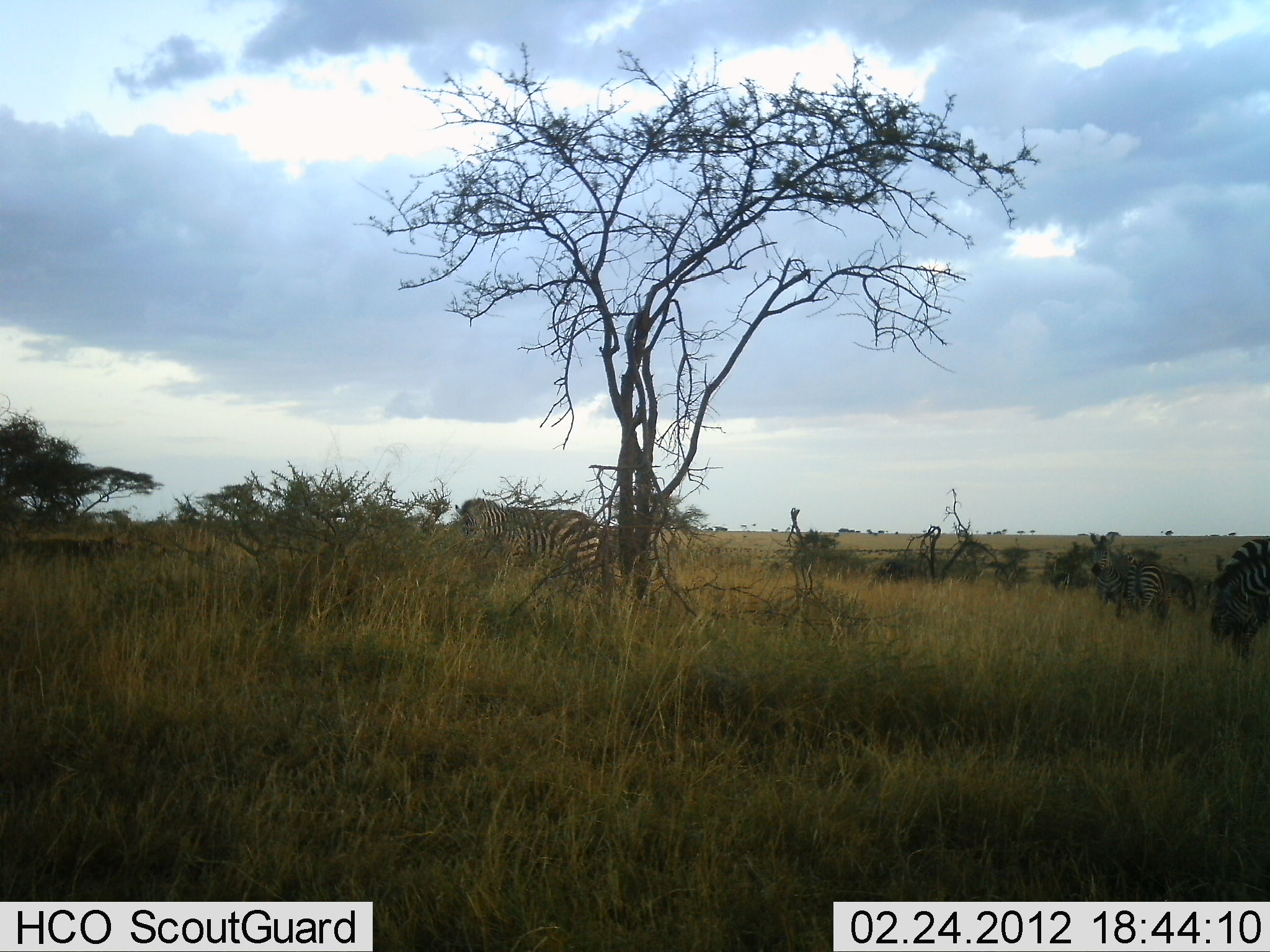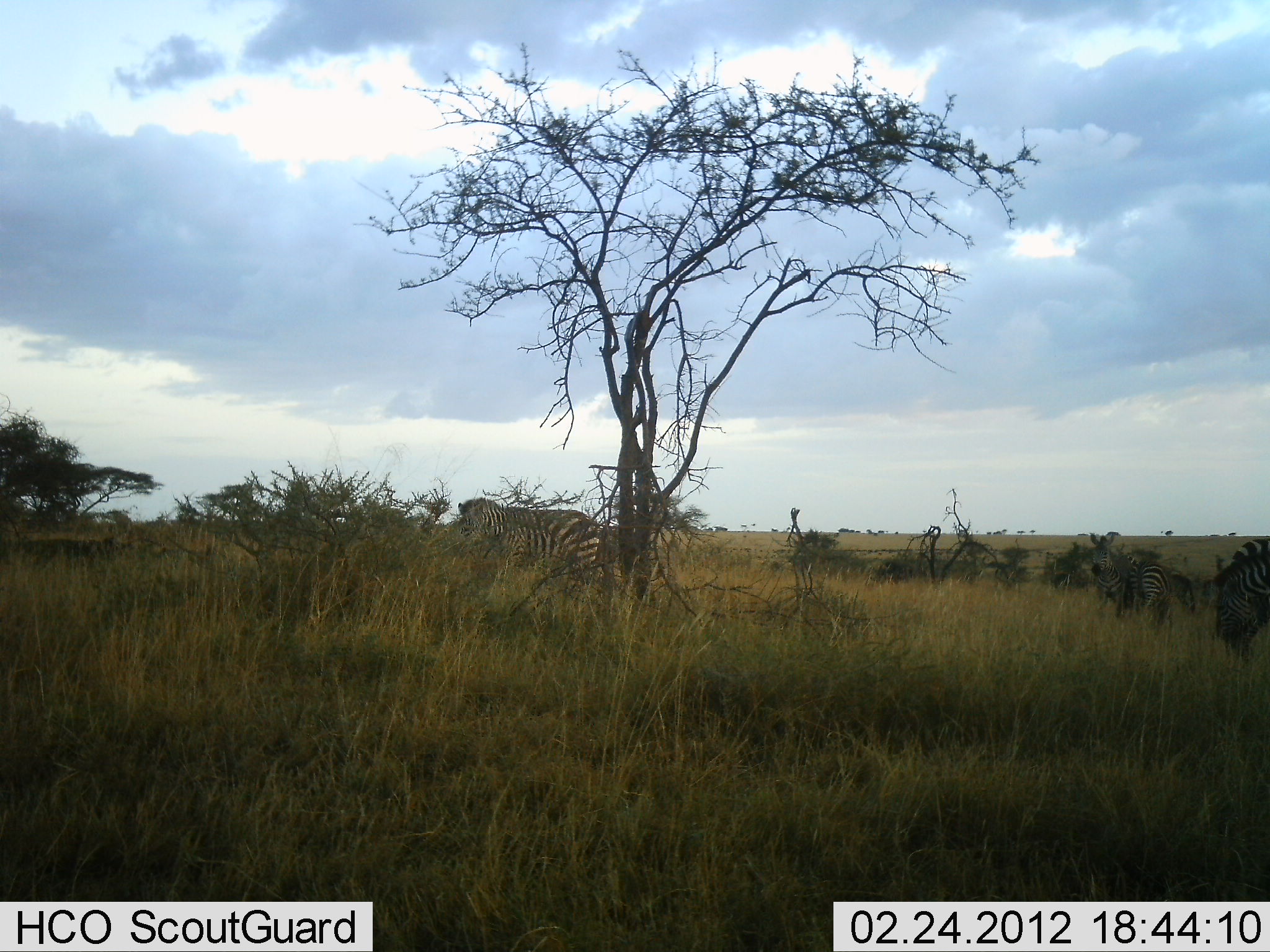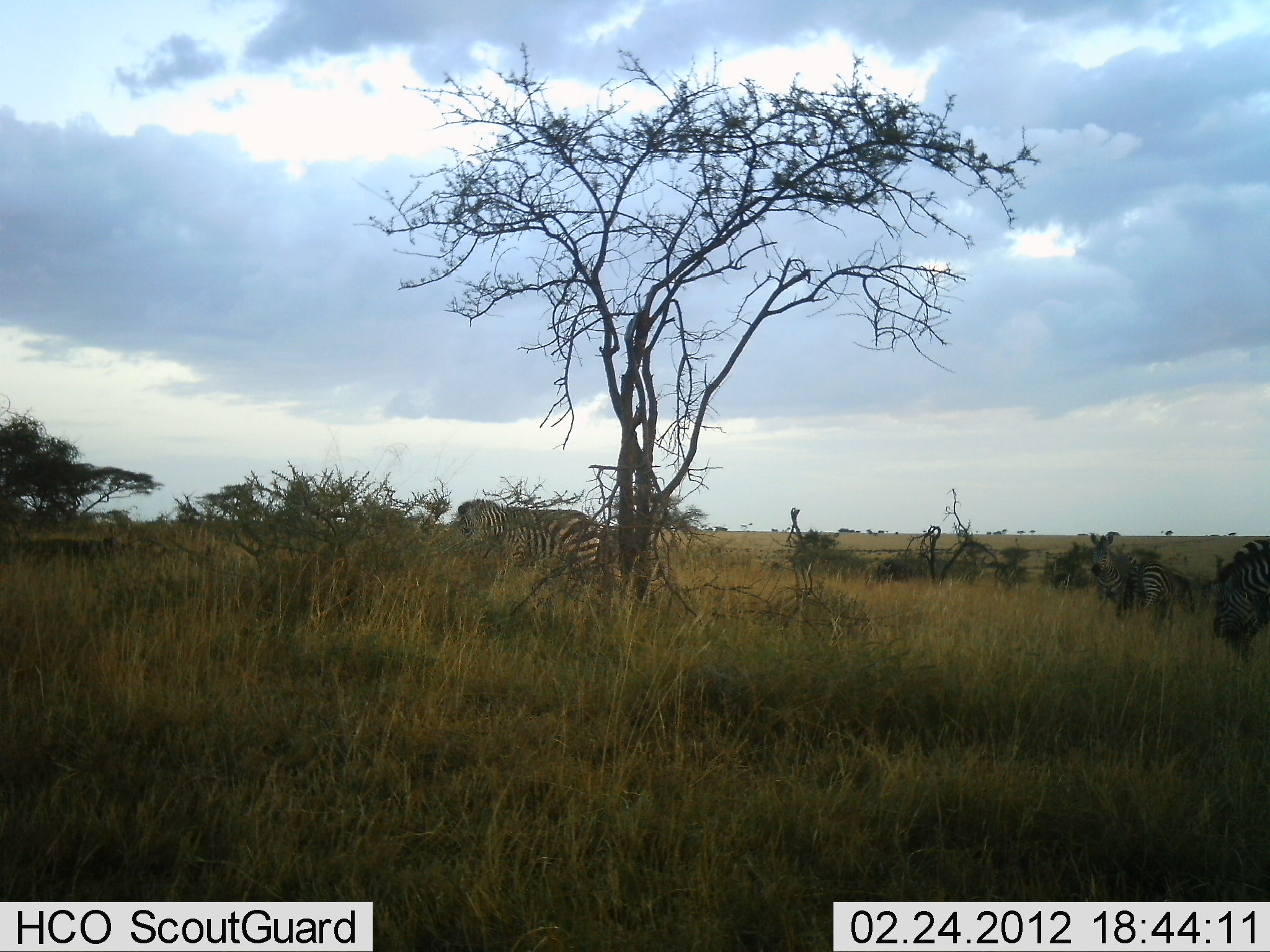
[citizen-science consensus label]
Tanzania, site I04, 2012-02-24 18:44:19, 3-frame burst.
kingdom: Animalia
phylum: Chordata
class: Mammalia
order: Perissodactyla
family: Equidae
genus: Equus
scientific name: Equus quagga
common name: plains zebra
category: zebra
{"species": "zebra (plains zebra) (Equus quagga)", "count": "4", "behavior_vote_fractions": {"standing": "56%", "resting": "0%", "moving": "0%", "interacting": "0%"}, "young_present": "6%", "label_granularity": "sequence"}